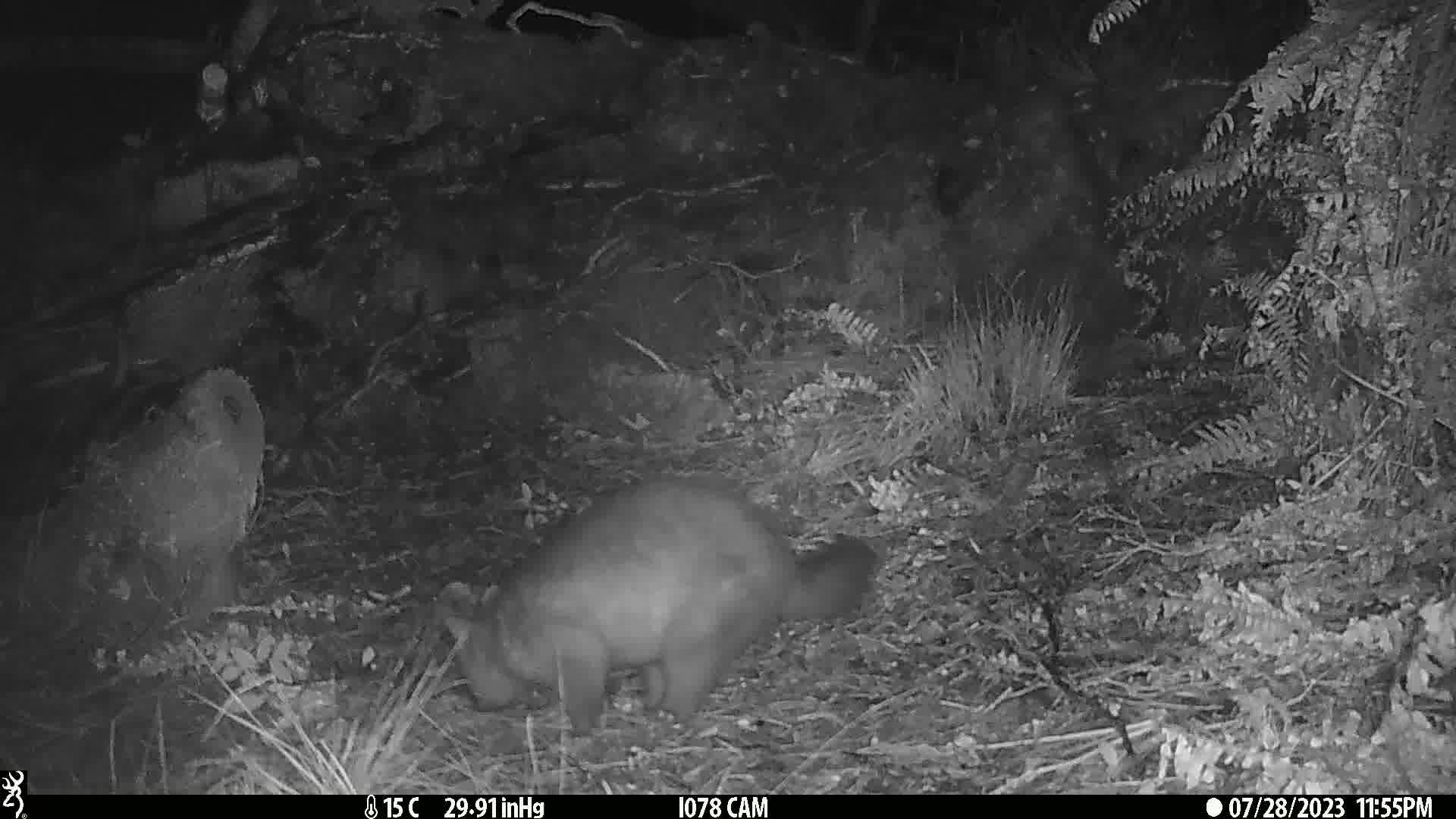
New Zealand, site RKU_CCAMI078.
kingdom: Animalia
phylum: Chordata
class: Mammalia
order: Diprotodontia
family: Phalangeridae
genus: Trichosurus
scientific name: Trichosurus vulpecula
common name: common brushtail possum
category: possum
Possum (common brushtail possum) (Trichosurus vulpecula).